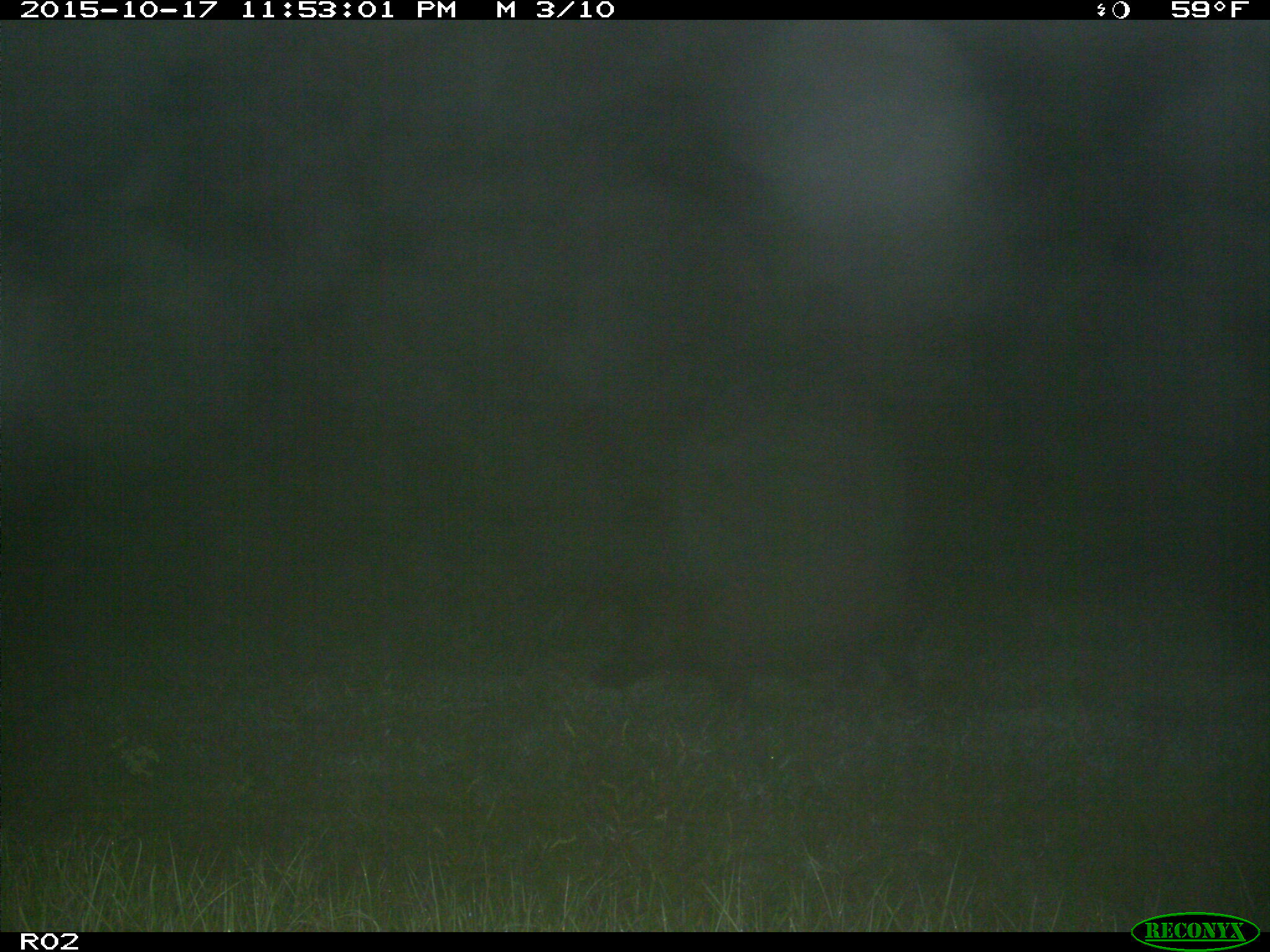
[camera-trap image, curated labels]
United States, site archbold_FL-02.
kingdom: Animalia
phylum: Chordata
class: Mammalia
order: Artiodactyla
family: Suidae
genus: Sus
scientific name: Sus scrofa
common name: wild boar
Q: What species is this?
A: Sus scrofa (wild boar).